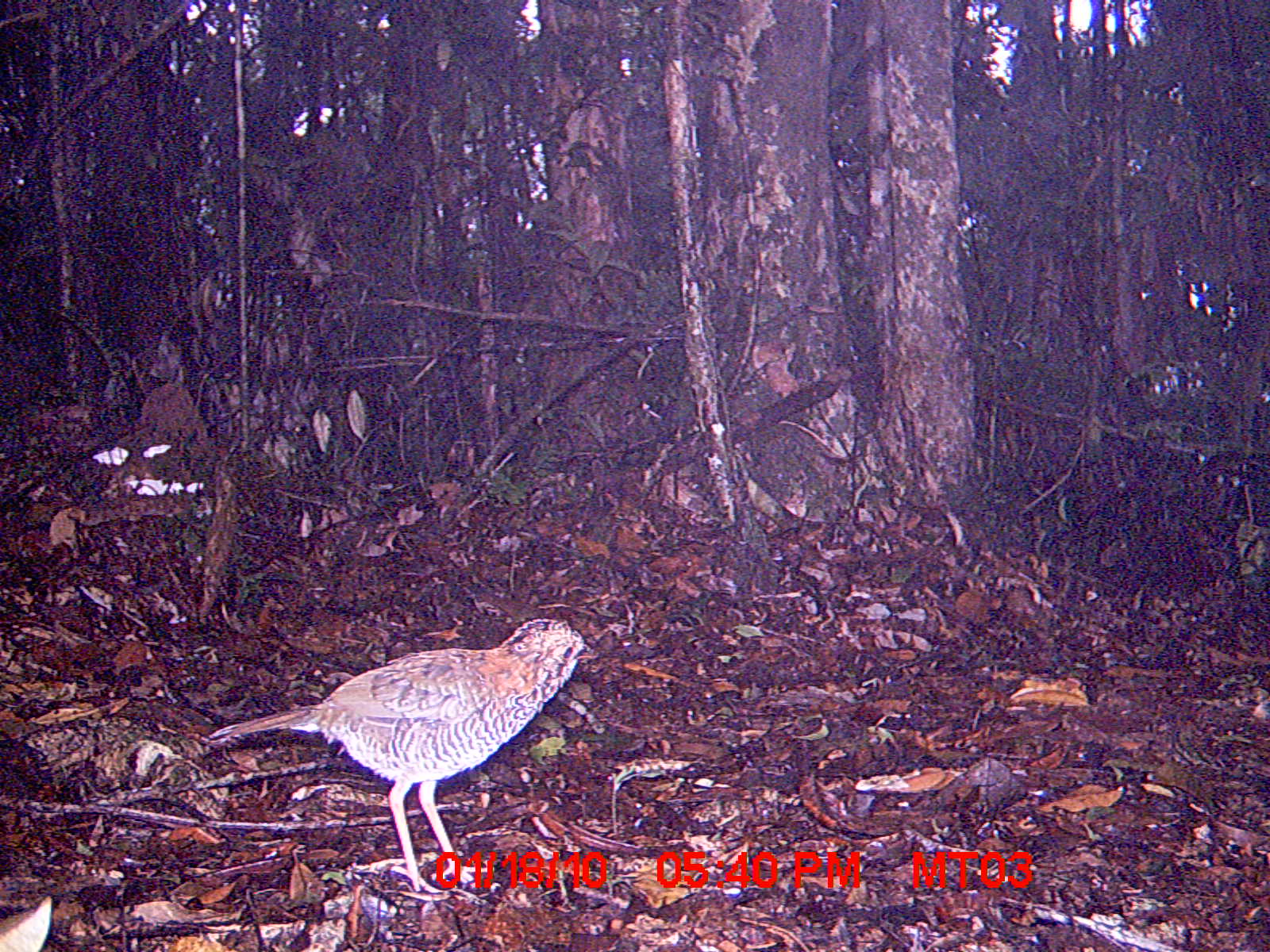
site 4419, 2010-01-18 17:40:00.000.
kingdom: Animalia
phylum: Chordata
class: Aves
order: Coraciiformes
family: Brachypteraciidae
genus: Brachypteracias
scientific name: Brachypteracias squamiger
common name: scaly ground roller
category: geobiastes squamiger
Geobiastes squamiger (scaly ground roller) (Brachypteracias squamiger), count 1.